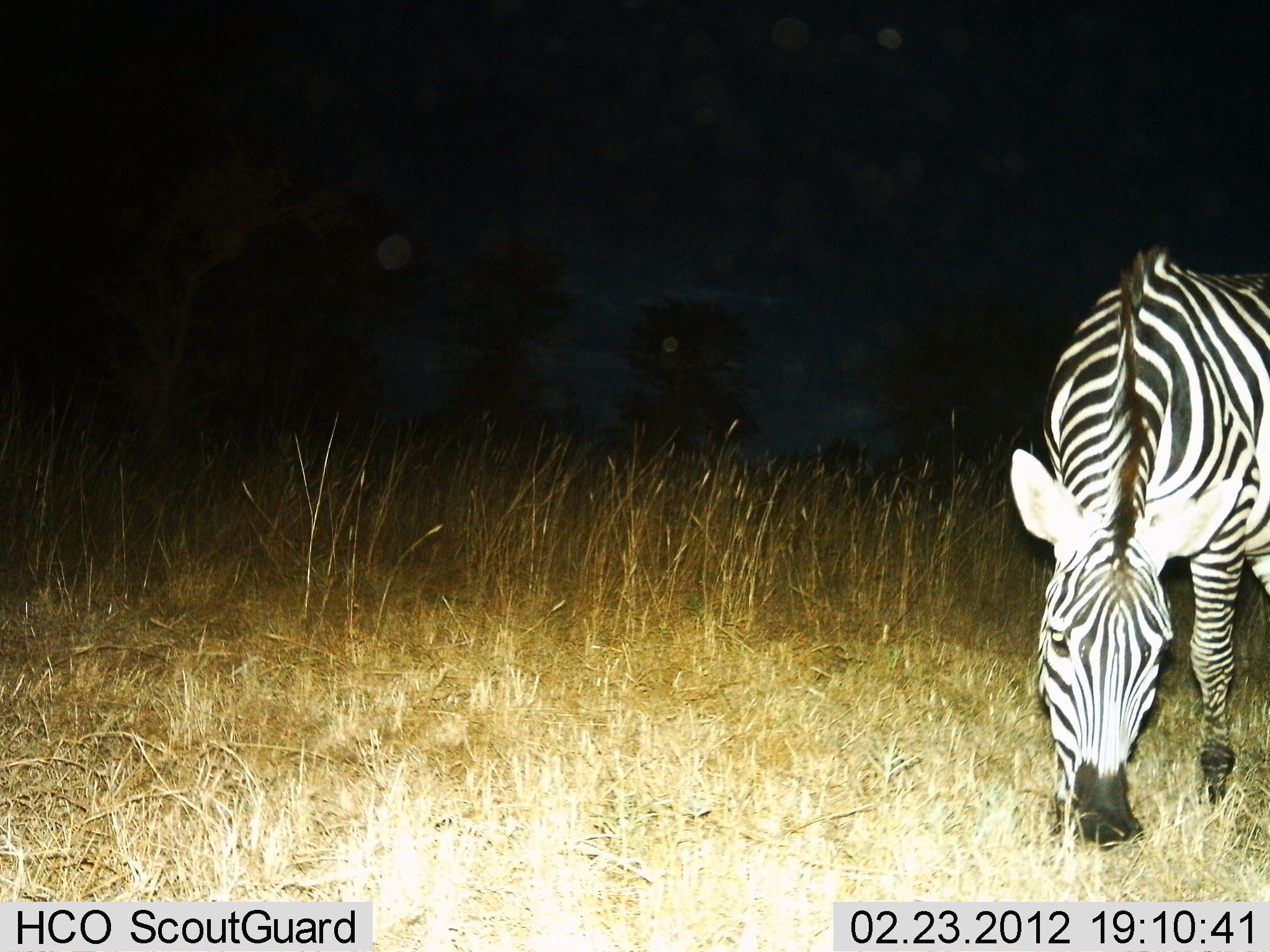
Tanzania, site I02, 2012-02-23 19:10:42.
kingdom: Animalia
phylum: Chordata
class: Mammalia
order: Perissodactyla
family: Equidae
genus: Equus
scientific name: Equus quagga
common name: plains zebra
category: zebra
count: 1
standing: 12%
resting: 0%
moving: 0%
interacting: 0%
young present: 0%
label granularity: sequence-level